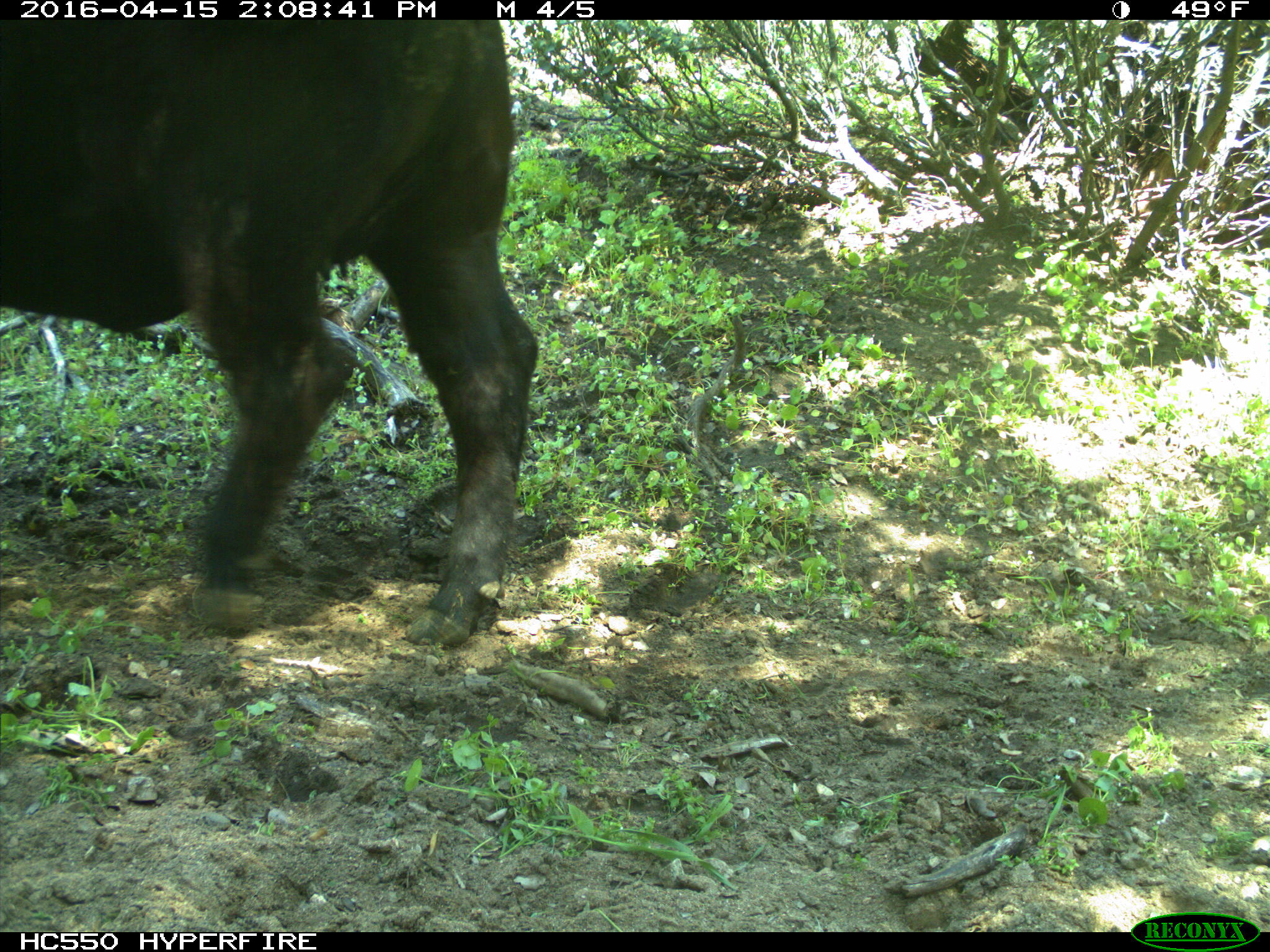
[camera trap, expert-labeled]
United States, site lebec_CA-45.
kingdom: Animalia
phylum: Chordata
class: Mammalia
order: Artiodactyla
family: Bovidae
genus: Bos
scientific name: Bos taurus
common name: domestic cow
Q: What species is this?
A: Bos taurus (domestic cow).